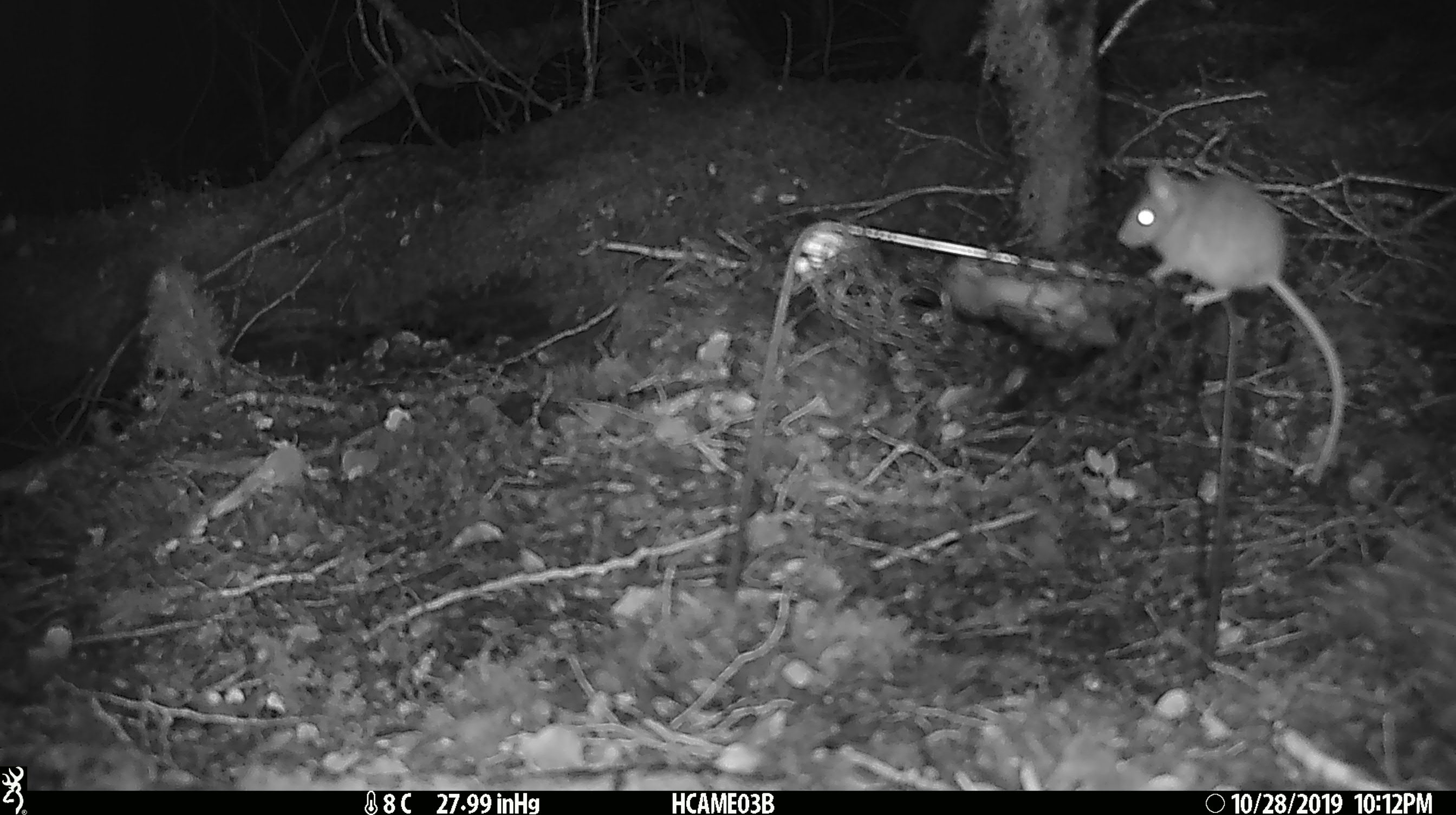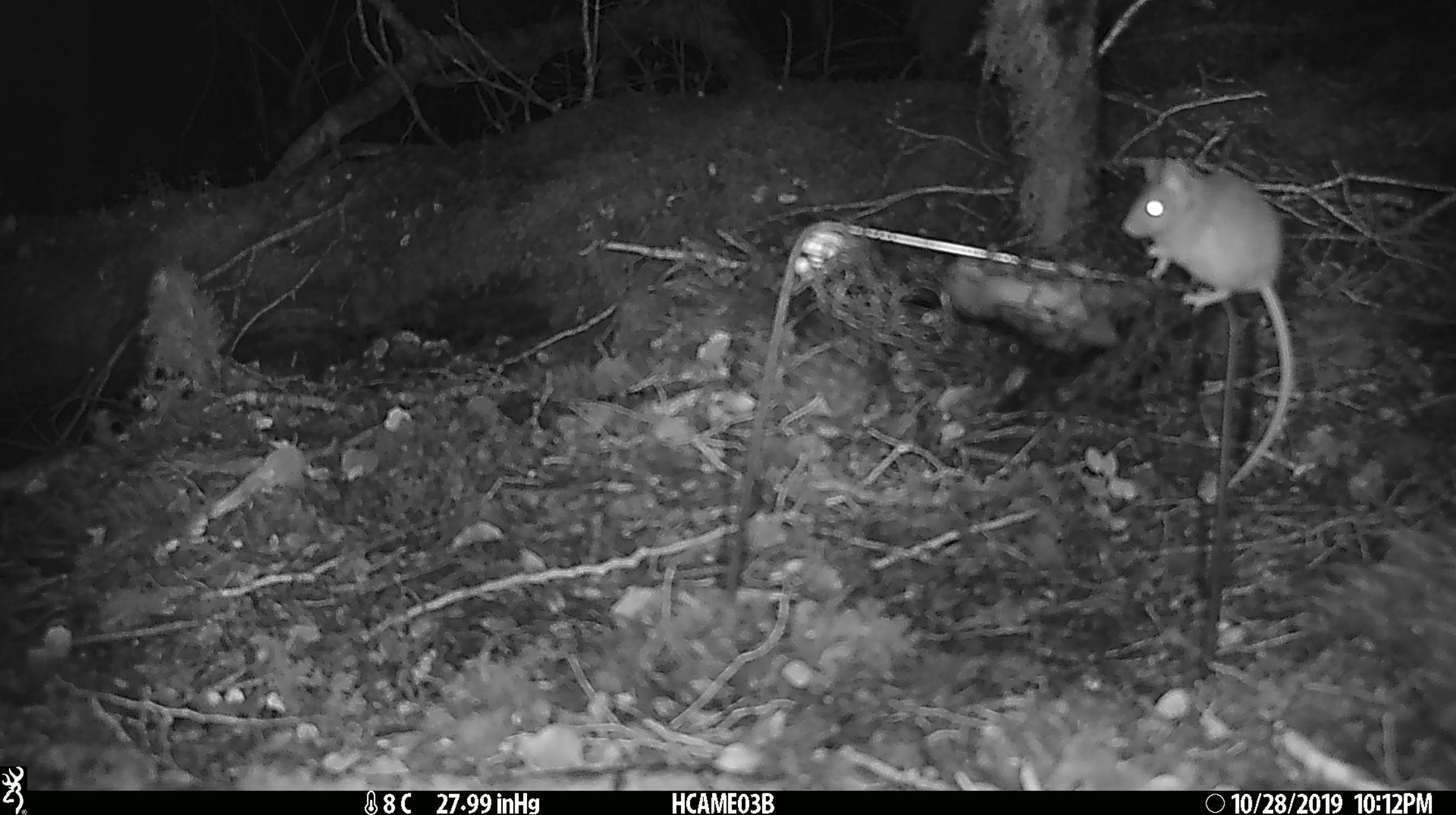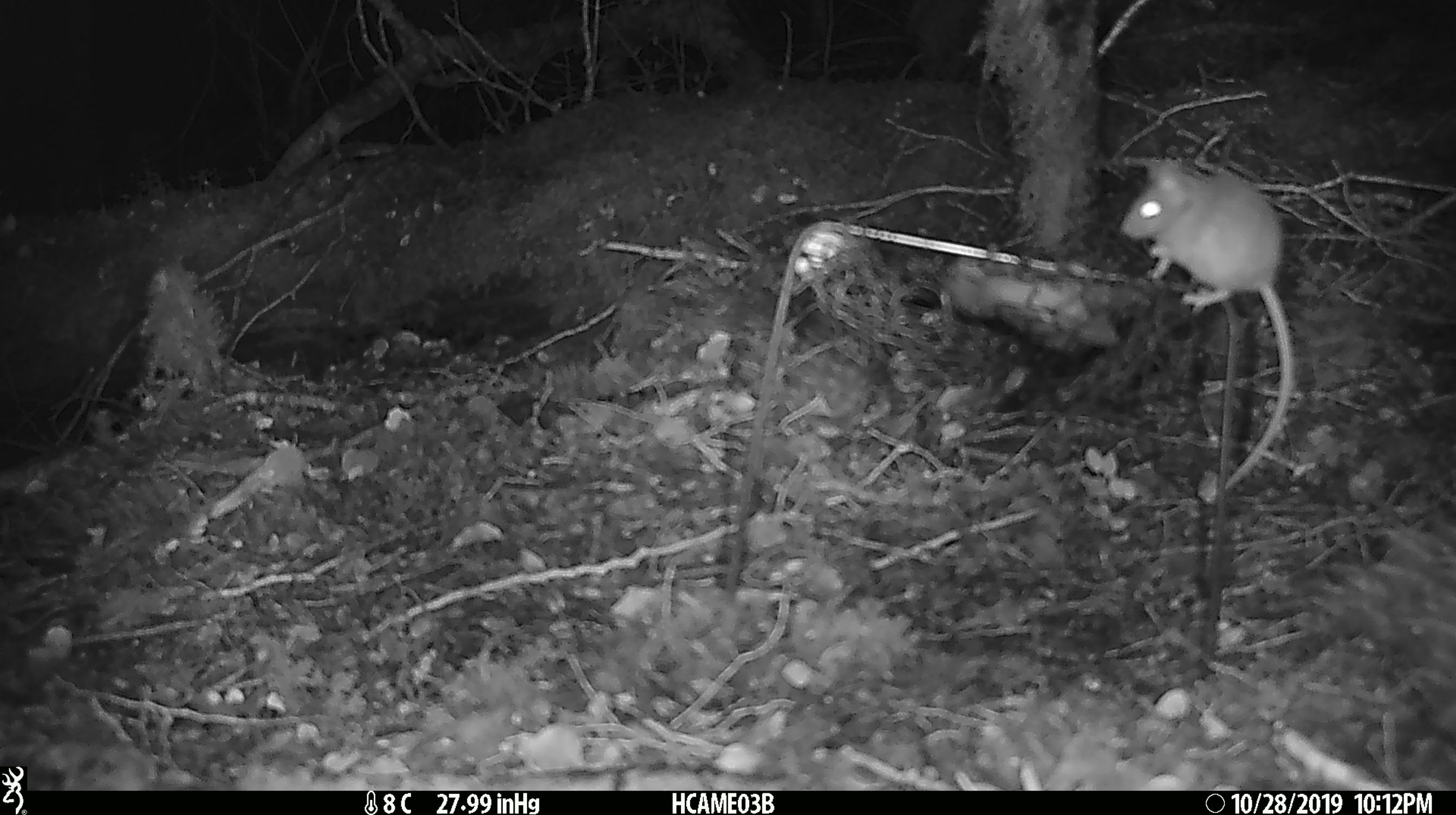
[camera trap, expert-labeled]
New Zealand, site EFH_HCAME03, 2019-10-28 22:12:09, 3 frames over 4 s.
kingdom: Animalia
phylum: Chordata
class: Mammalia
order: Rodentia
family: Muridae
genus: Mus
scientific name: Mus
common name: mouse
Mouse (Mus).